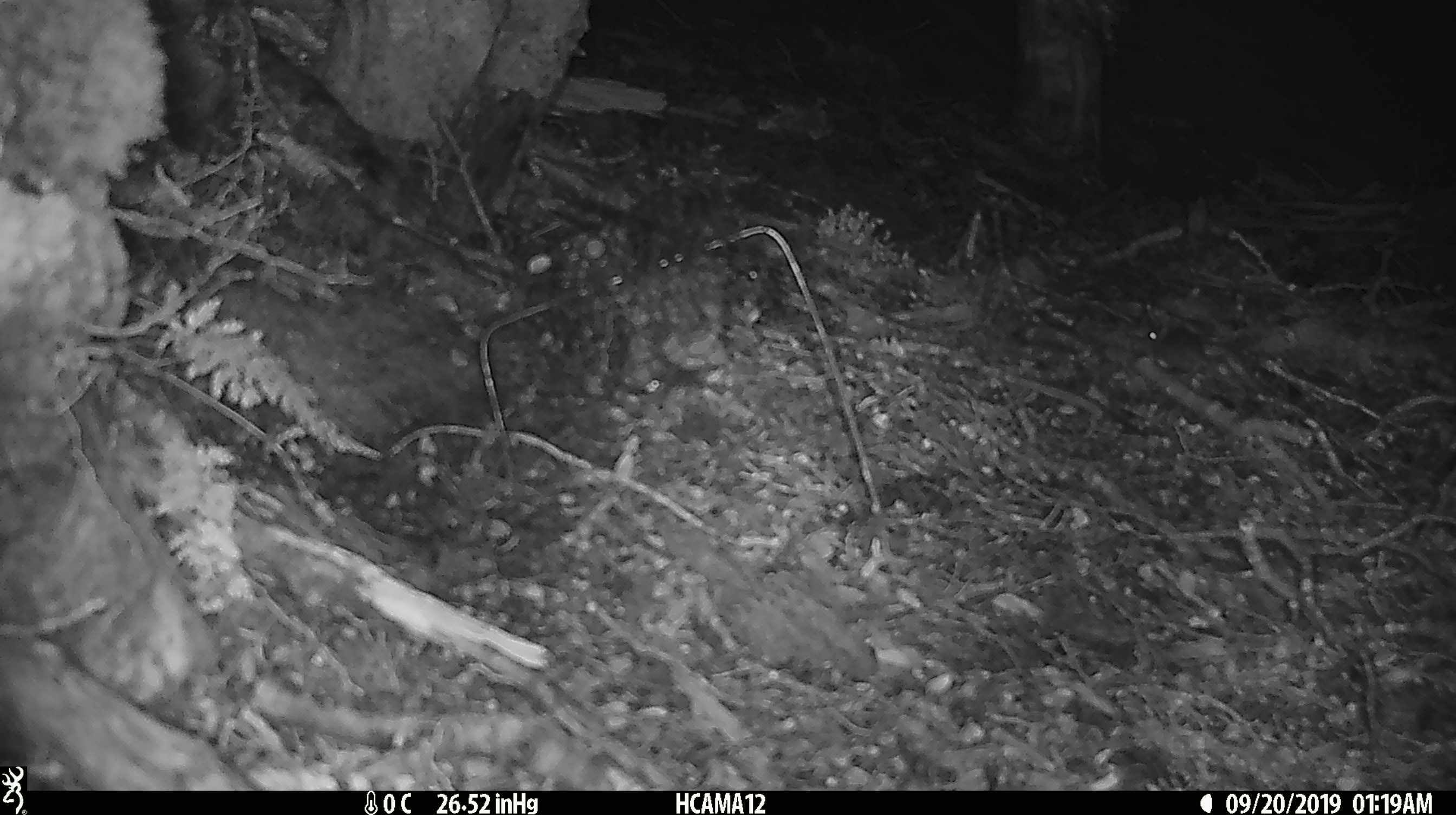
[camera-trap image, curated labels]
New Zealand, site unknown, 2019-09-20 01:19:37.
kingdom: Animalia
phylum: Chordata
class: Mammalia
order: Rodentia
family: Muridae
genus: Mus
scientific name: Mus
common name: mouse